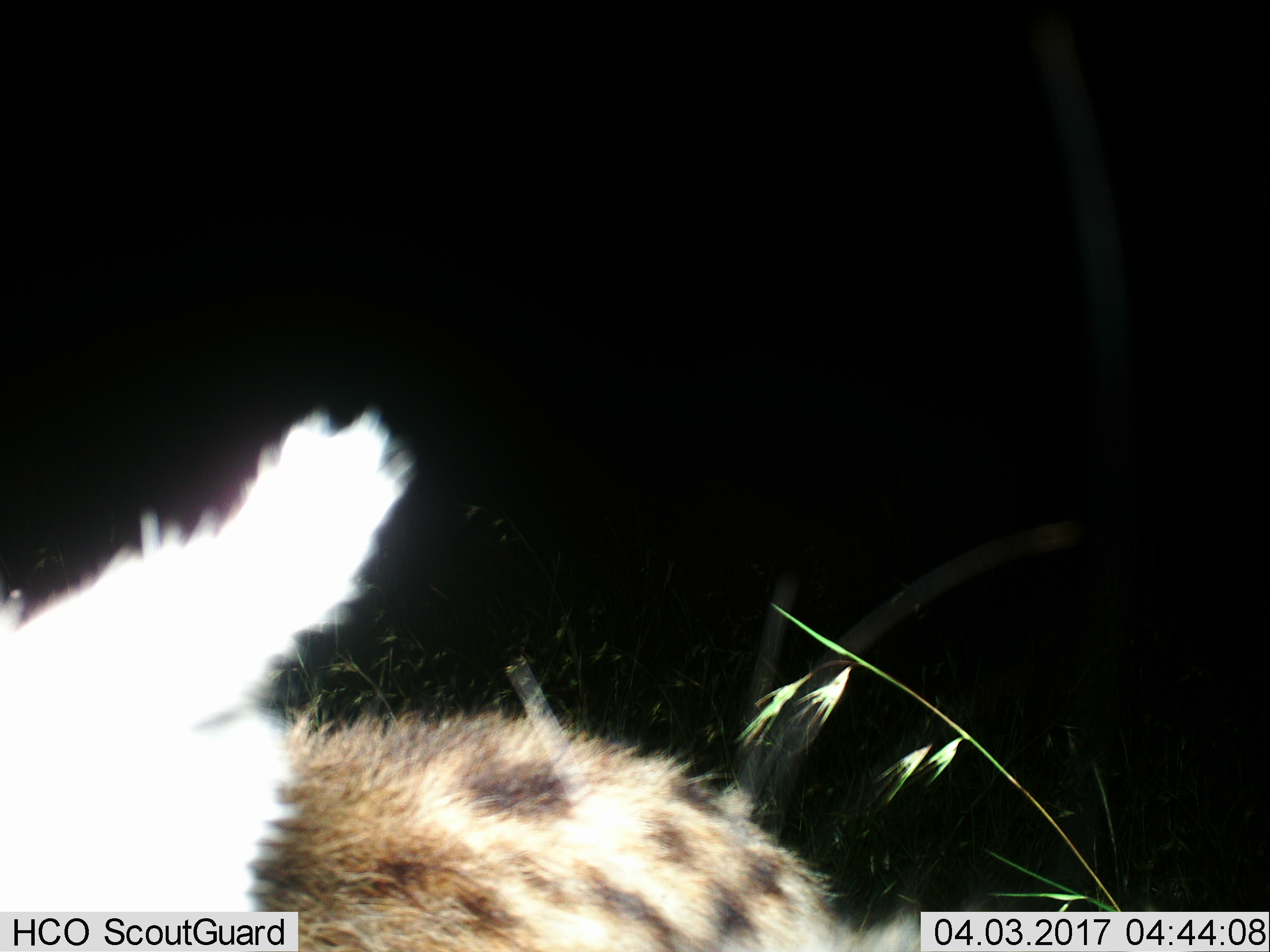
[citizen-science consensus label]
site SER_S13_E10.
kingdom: Animalia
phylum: Chordata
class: Mammalia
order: Carnivora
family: Hyaenidae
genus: Crocuta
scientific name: Crocuta crocuta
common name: spotted hyena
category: hyenaspotted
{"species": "hyenaspotted (spotted hyena) (Crocuta crocuta)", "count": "1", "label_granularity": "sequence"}